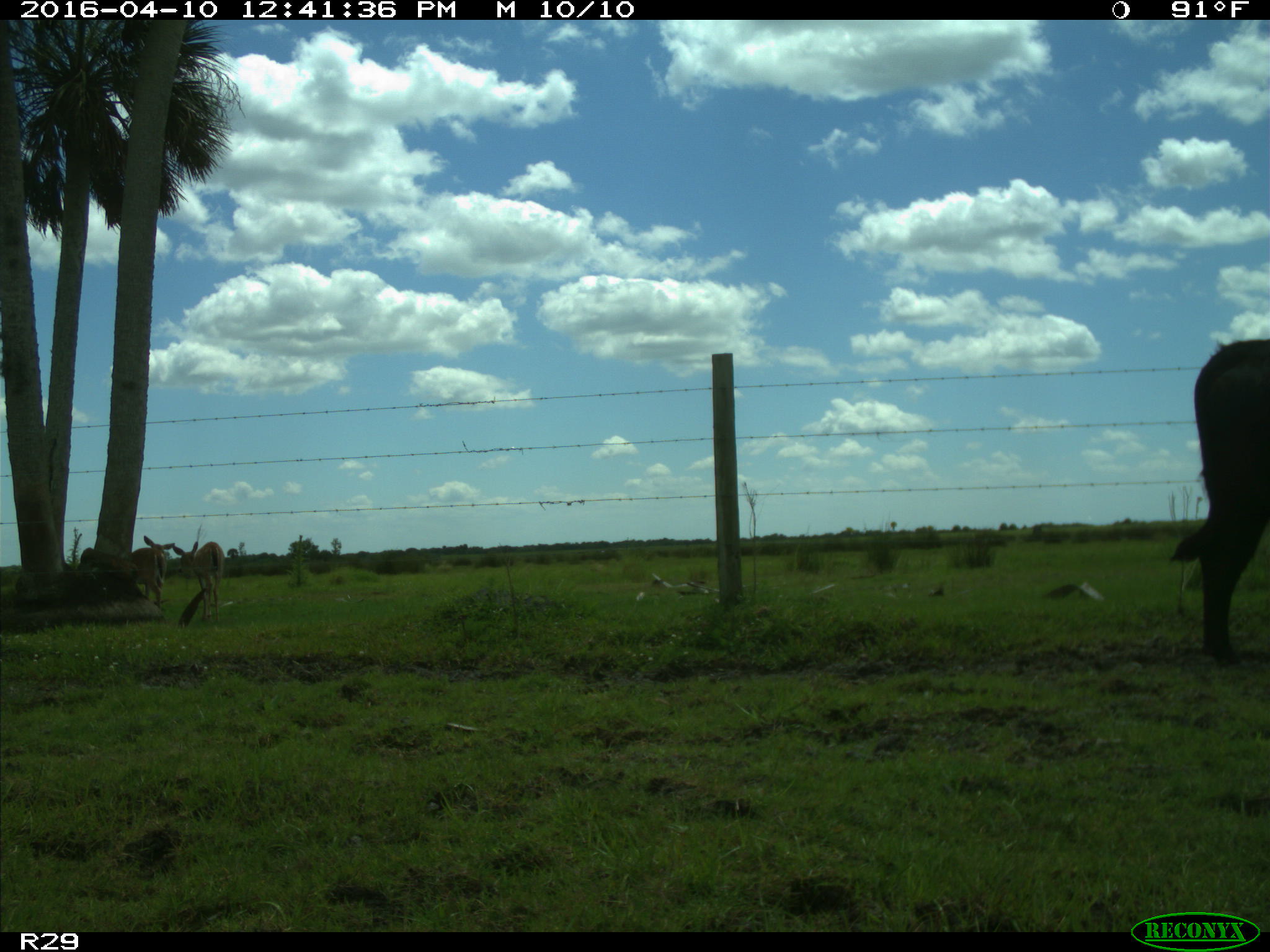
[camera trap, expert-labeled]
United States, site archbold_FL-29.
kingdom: Animalia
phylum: Chordata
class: Mammalia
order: Artiodactyla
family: Bovidae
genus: Bos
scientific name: Bos taurus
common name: domestic cow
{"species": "Bos taurus (domestic cow)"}